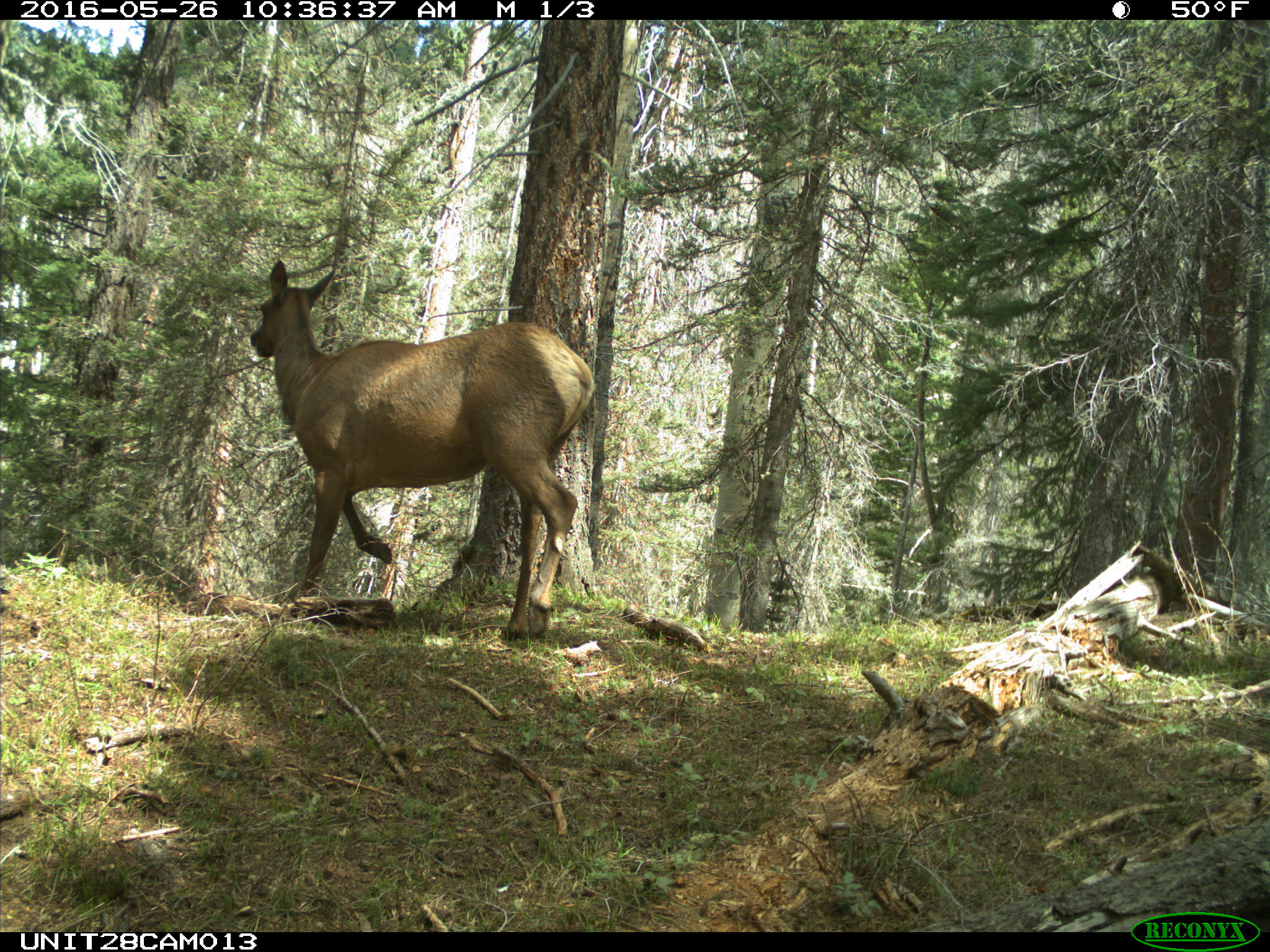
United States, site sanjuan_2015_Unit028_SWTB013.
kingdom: Animalia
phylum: Chordata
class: Mammalia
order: Artiodactyla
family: Cervidae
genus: Cervus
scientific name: Cervus elaphus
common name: red deer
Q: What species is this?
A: Cervus elaphus (red deer).